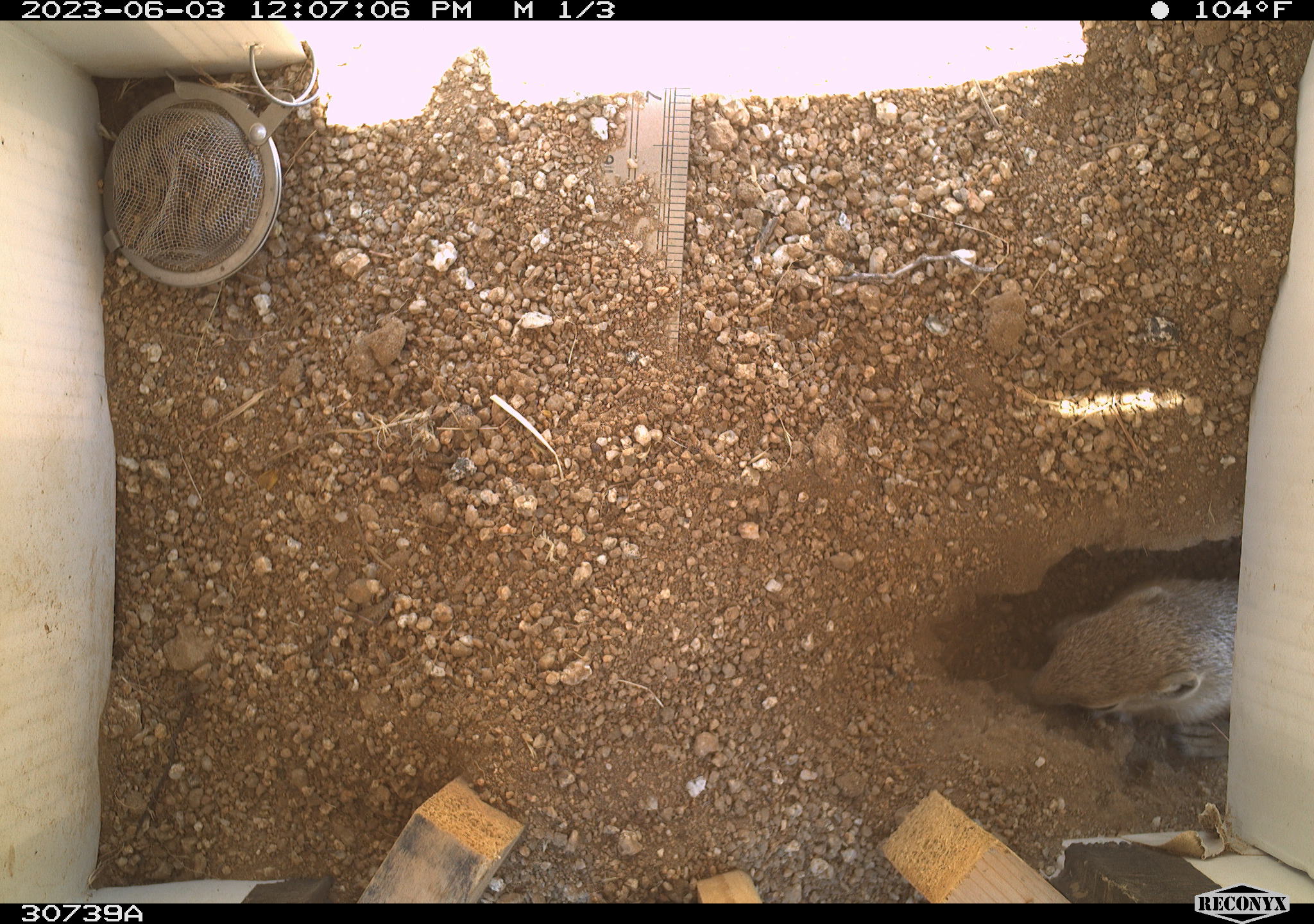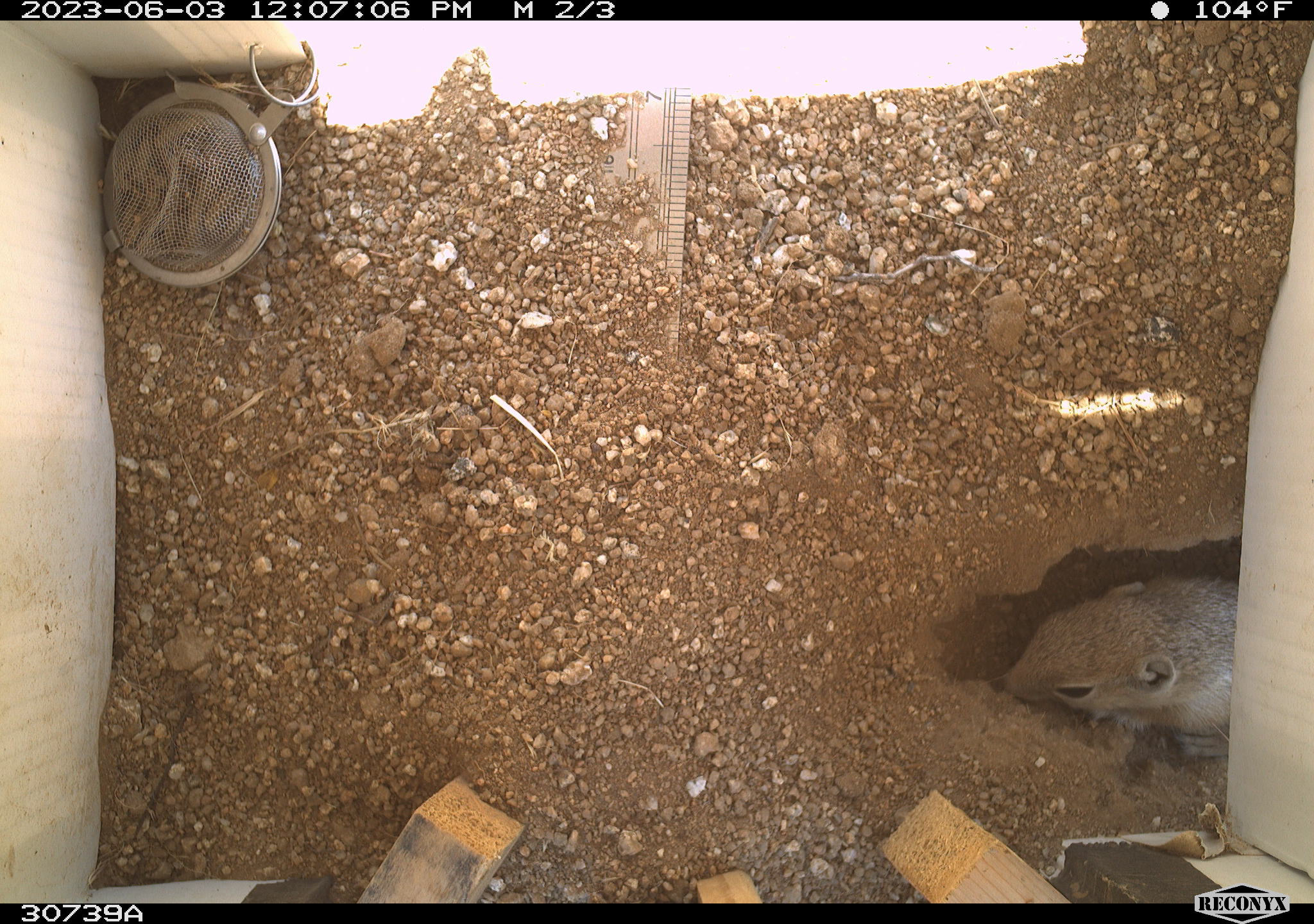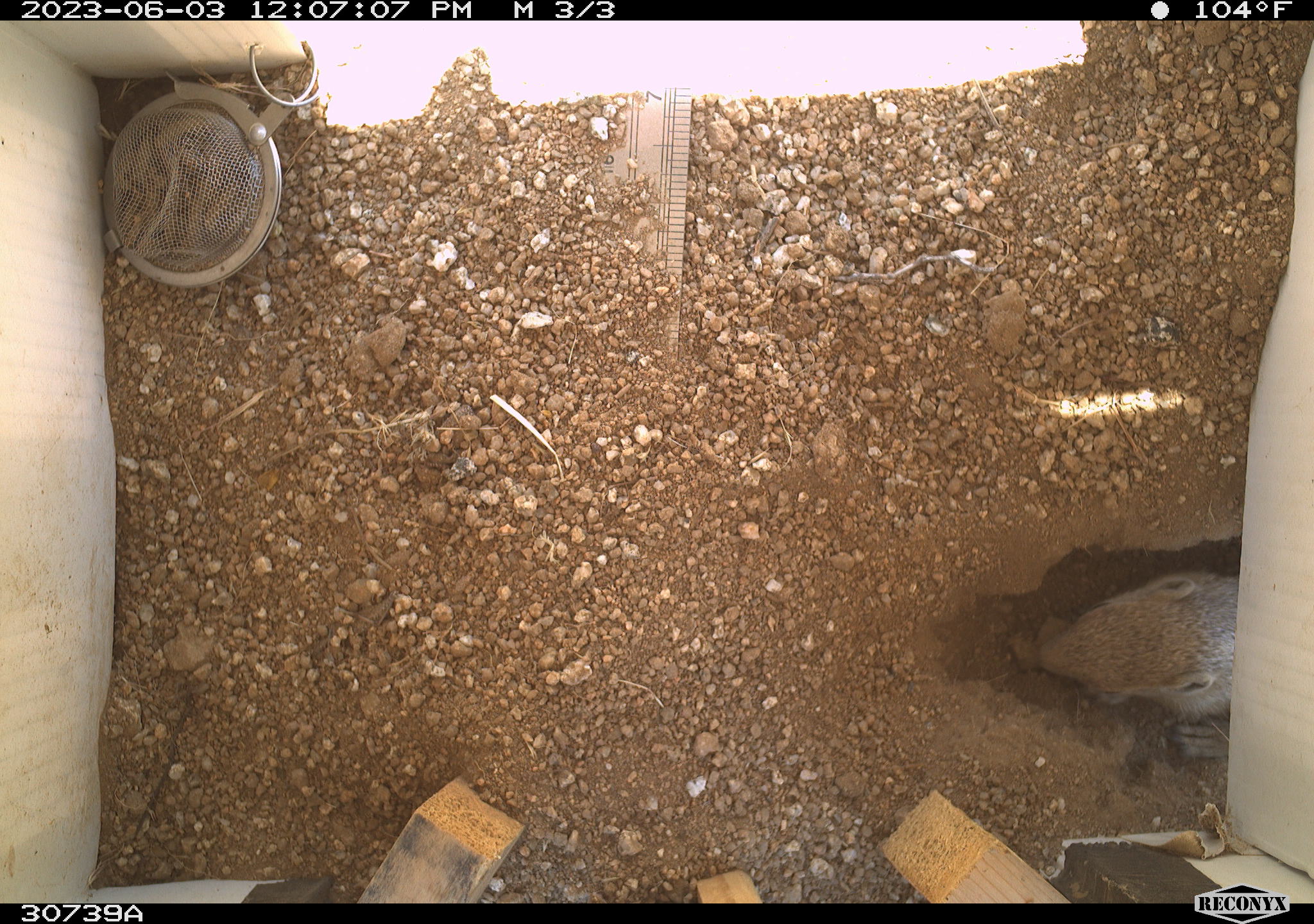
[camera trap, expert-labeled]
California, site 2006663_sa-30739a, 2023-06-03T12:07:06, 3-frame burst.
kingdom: Animalia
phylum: Chordata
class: Mammalia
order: Rodentia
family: Sciuridae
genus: Ammospermophilus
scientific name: Ammospermophilus leucurus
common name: white-tailed antelope squirrel